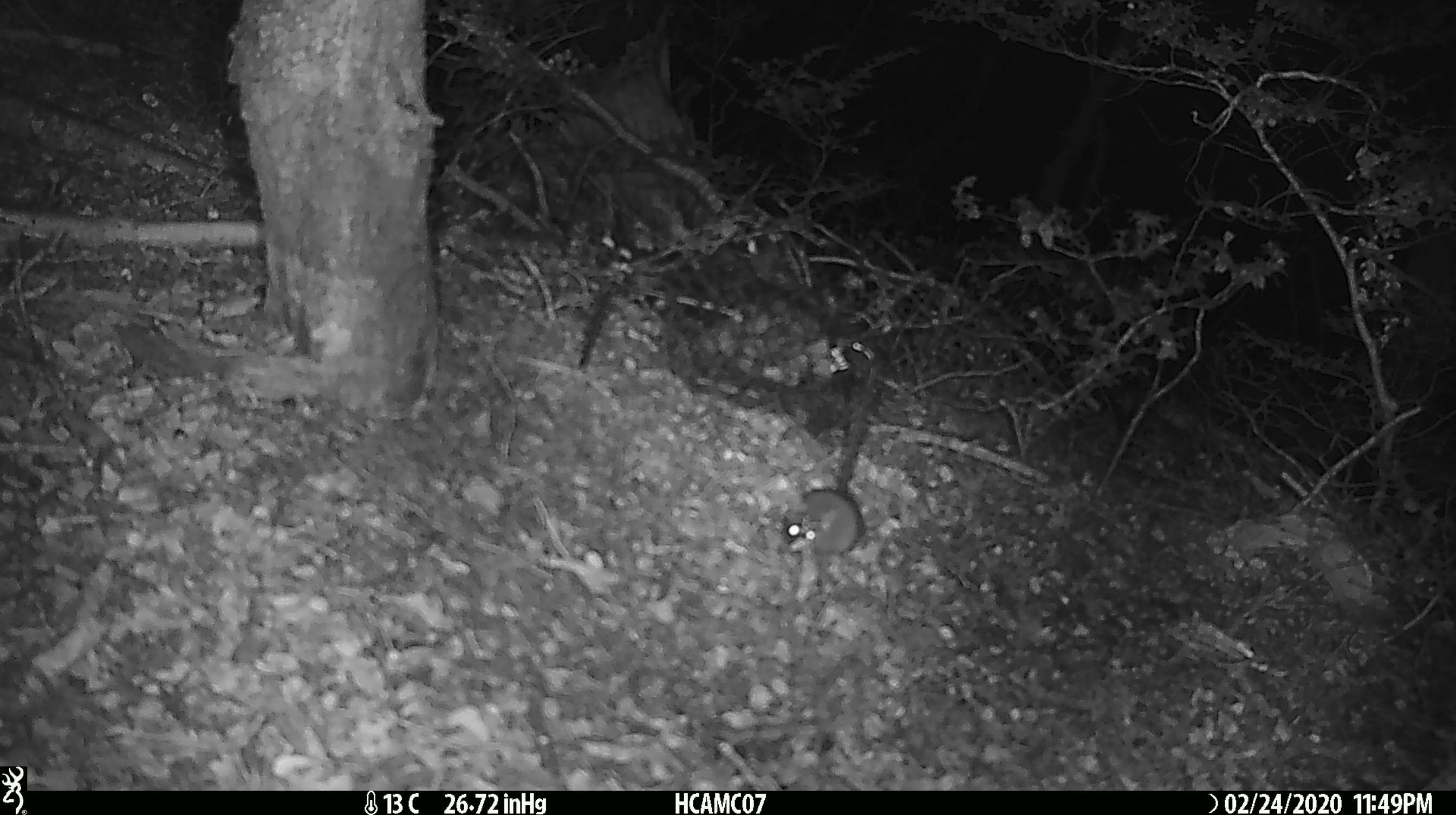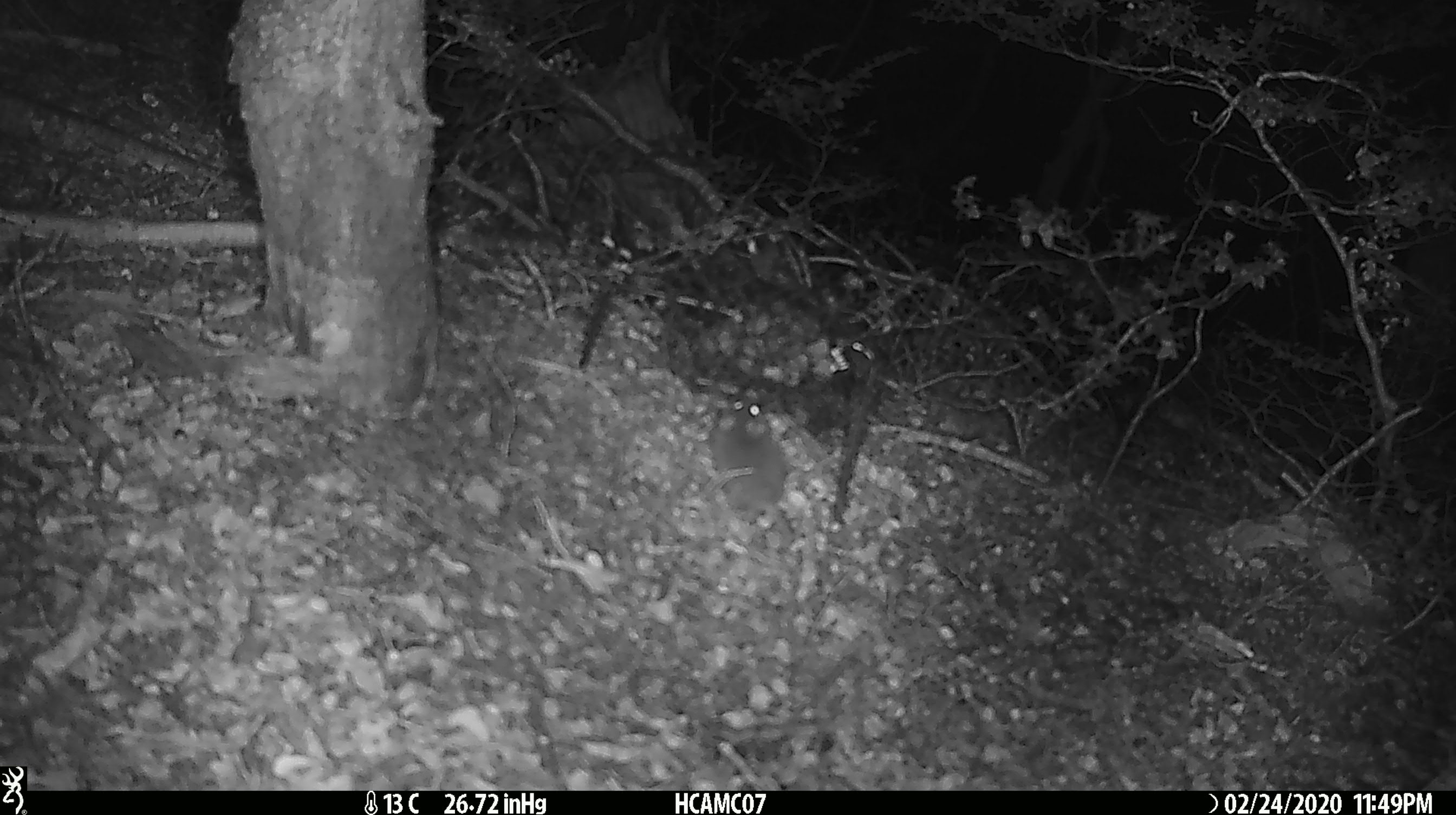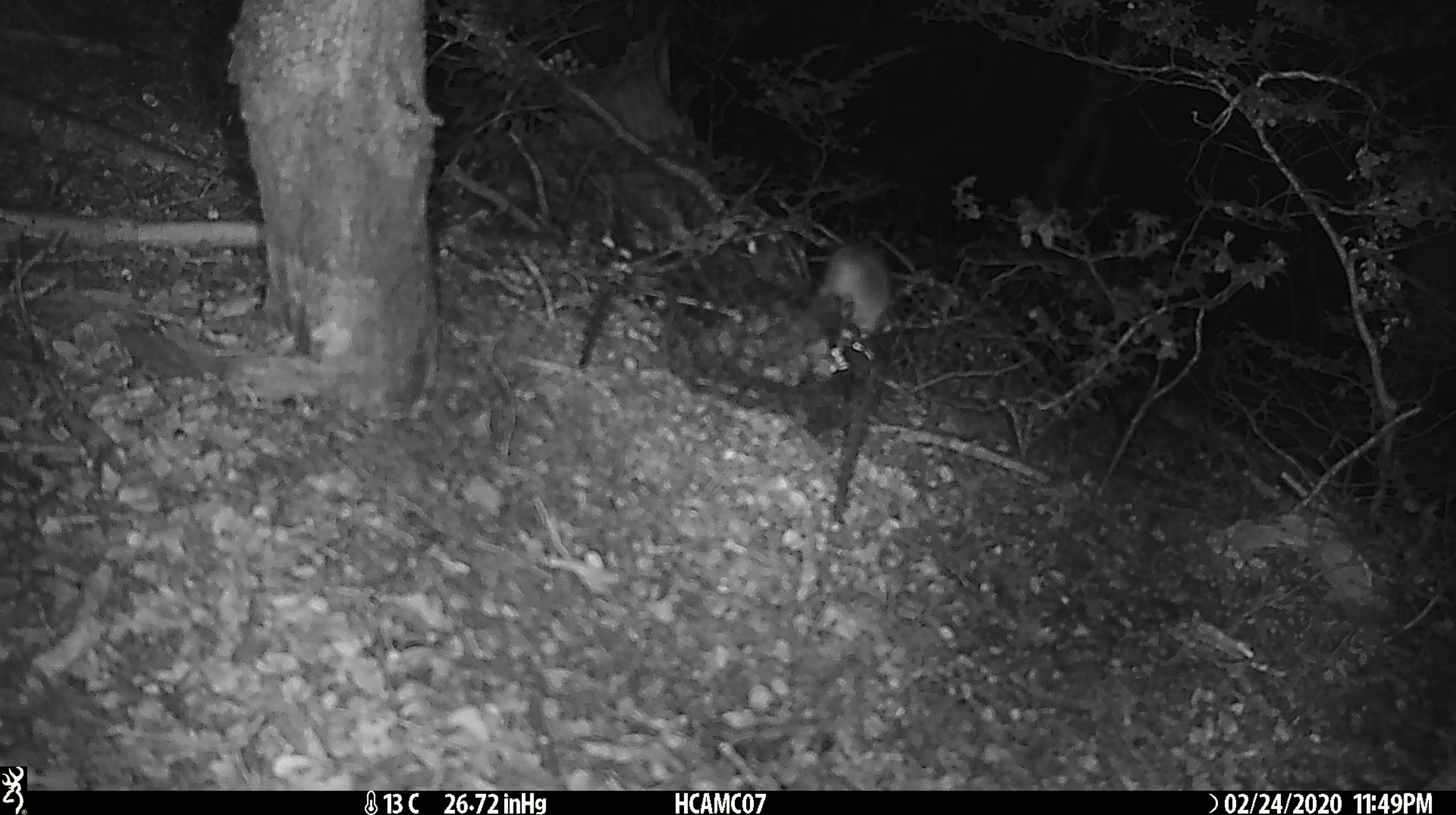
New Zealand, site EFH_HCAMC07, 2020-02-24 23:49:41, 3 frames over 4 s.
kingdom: Animalia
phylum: Chordata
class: Mammalia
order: Rodentia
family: Muridae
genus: Mus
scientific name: Mus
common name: mouse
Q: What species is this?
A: Mouse (Mus).